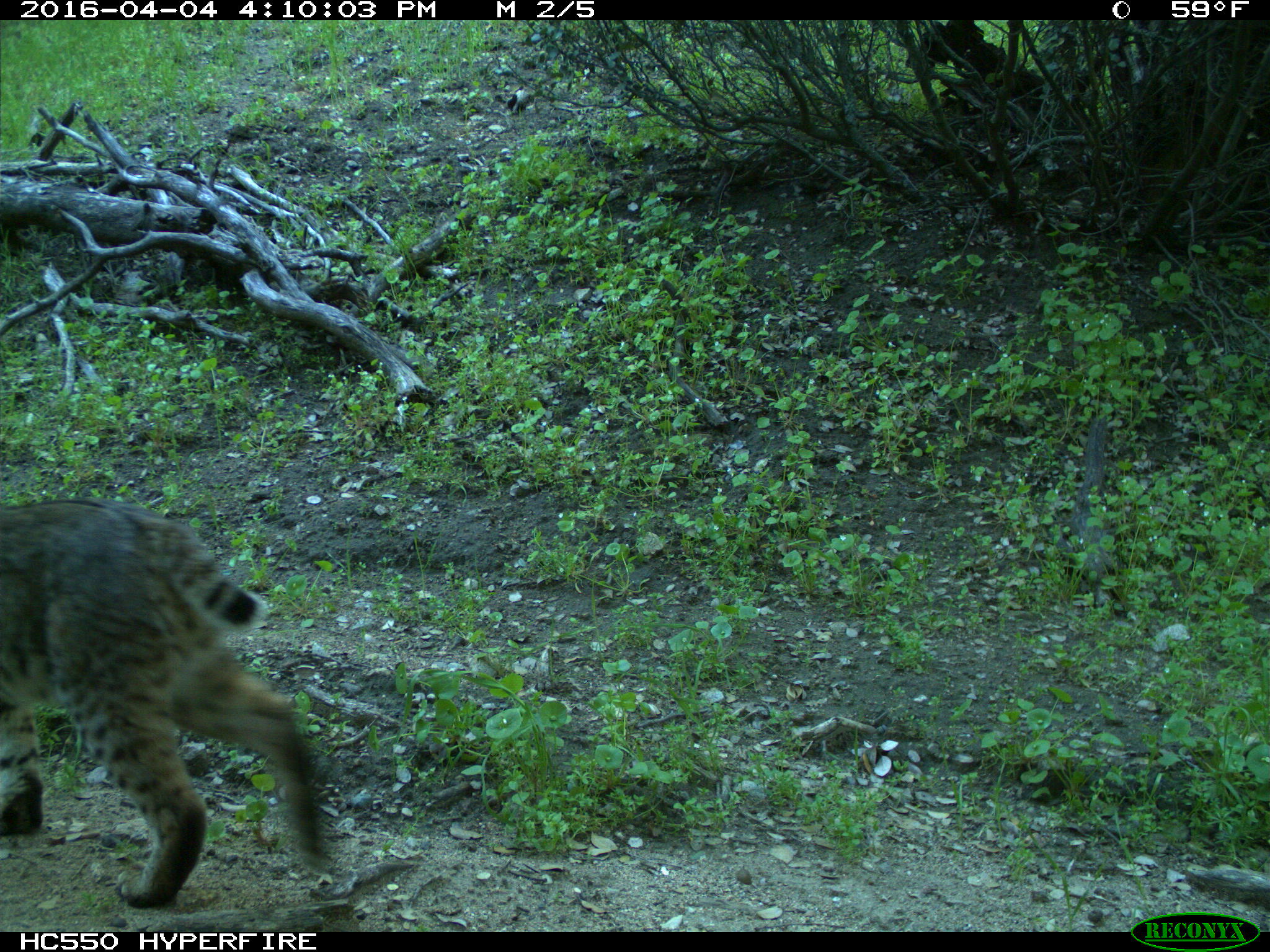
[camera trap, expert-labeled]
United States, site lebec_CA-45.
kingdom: Animalia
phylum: Chordata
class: Mammalia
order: Carnivora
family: Felidae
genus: Lynx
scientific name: Lynx rufus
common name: bobcat